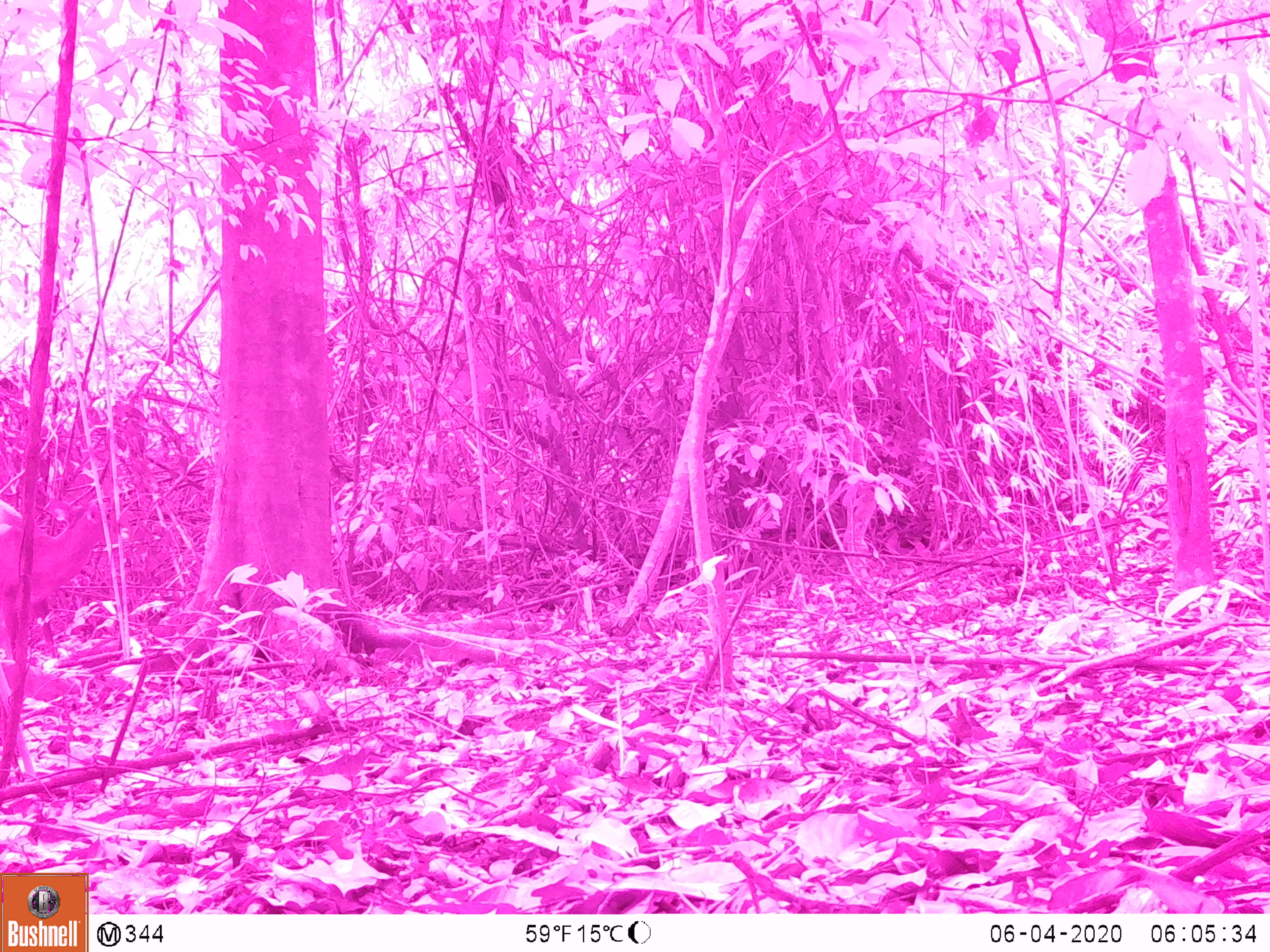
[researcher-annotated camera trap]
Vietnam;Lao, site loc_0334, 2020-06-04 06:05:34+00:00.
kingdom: Animalia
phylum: Chordata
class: Mammalia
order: Artiodactyla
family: Cervidae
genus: Muntiacus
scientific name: Muntiacus vuquangensis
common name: large-antlered muntjac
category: large antlered muntjac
Large antlered muntjac (large-antlered muntjac) (Muntiacus vuquangensis). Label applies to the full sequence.